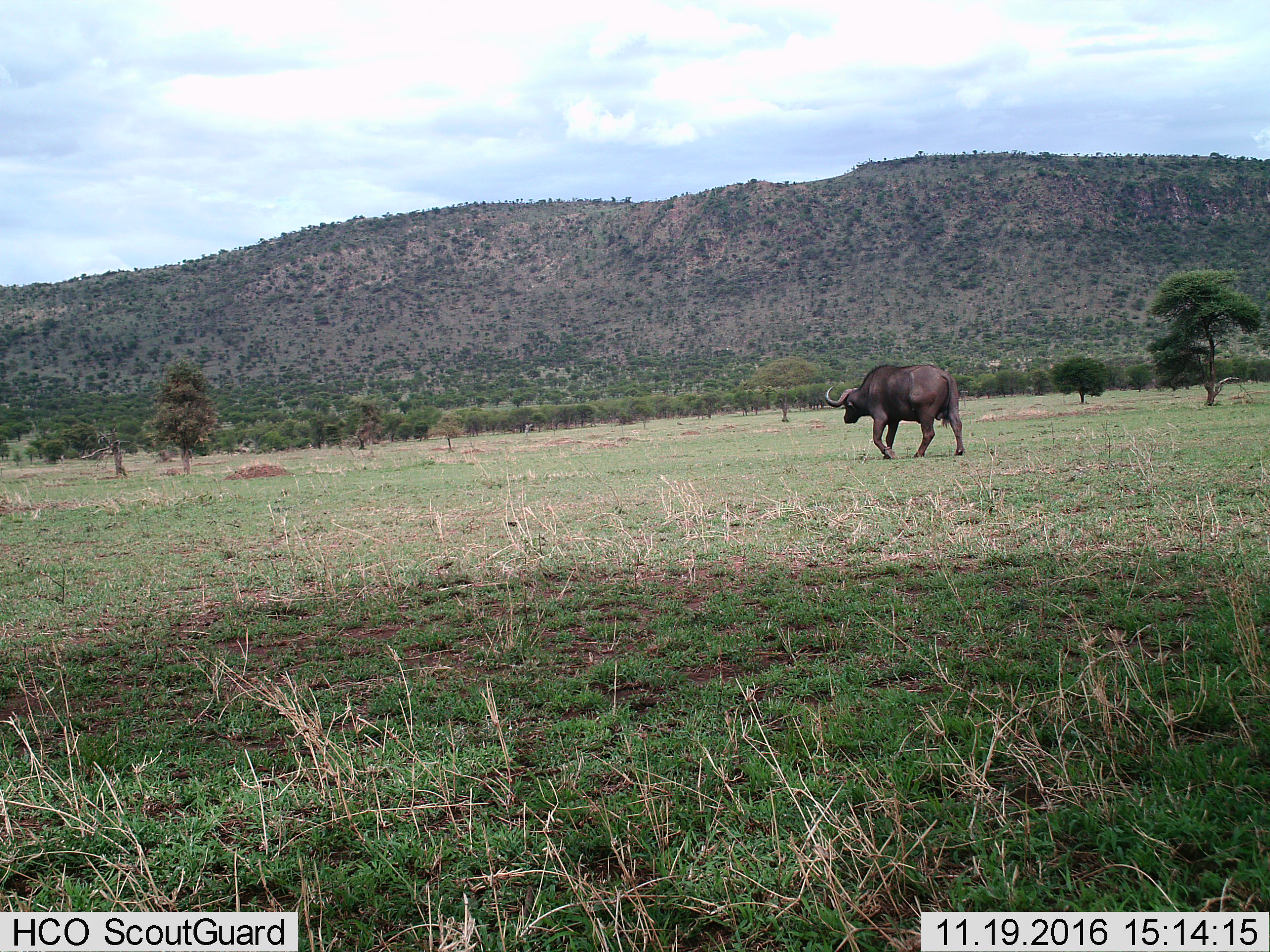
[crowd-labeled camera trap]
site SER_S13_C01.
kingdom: Animalia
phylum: Chordata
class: Mammalia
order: Artiodactyla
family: Bovidae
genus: Syncerus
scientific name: Syncerus caffer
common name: african buffalo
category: buffalo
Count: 1.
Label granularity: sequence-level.